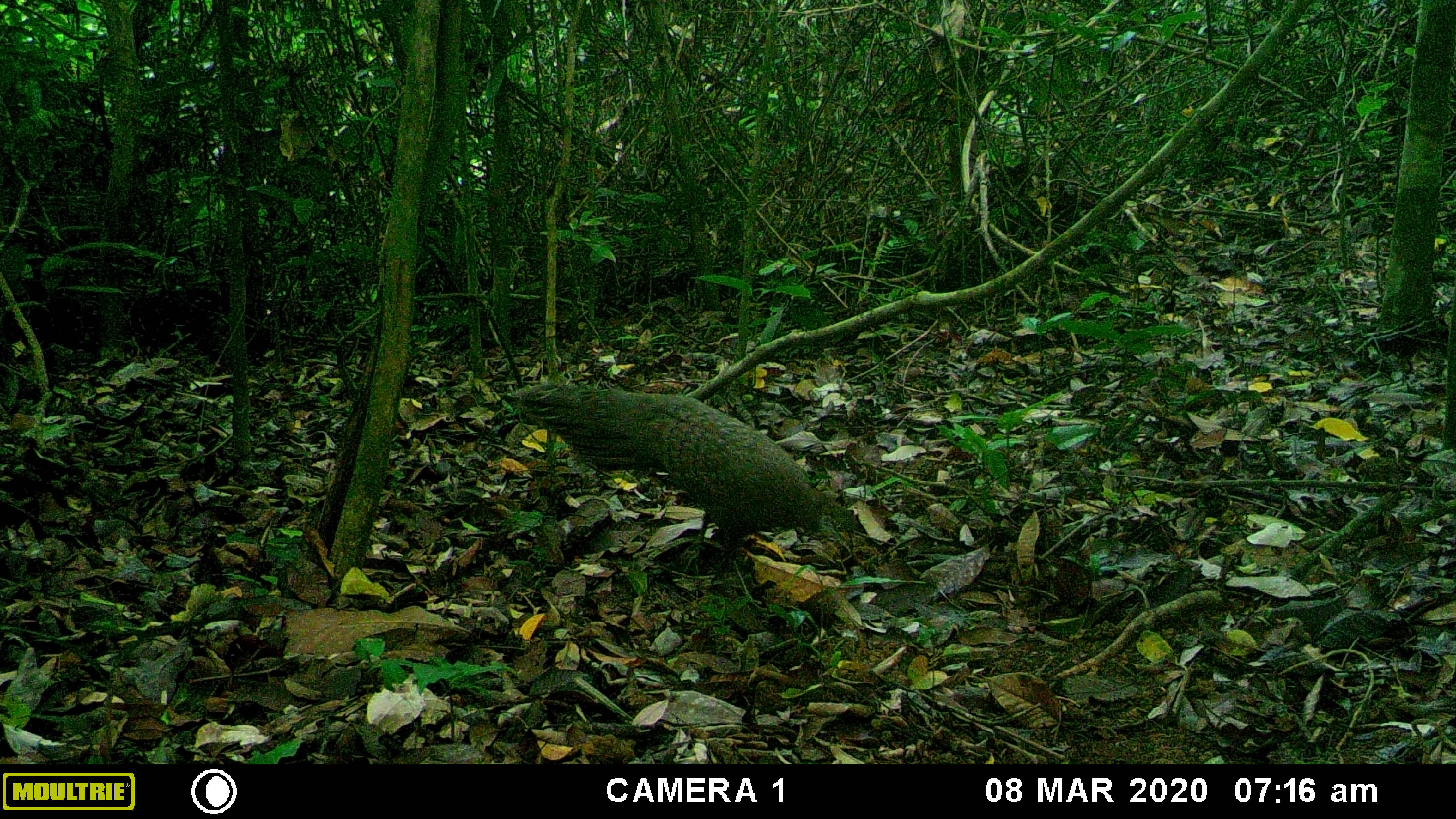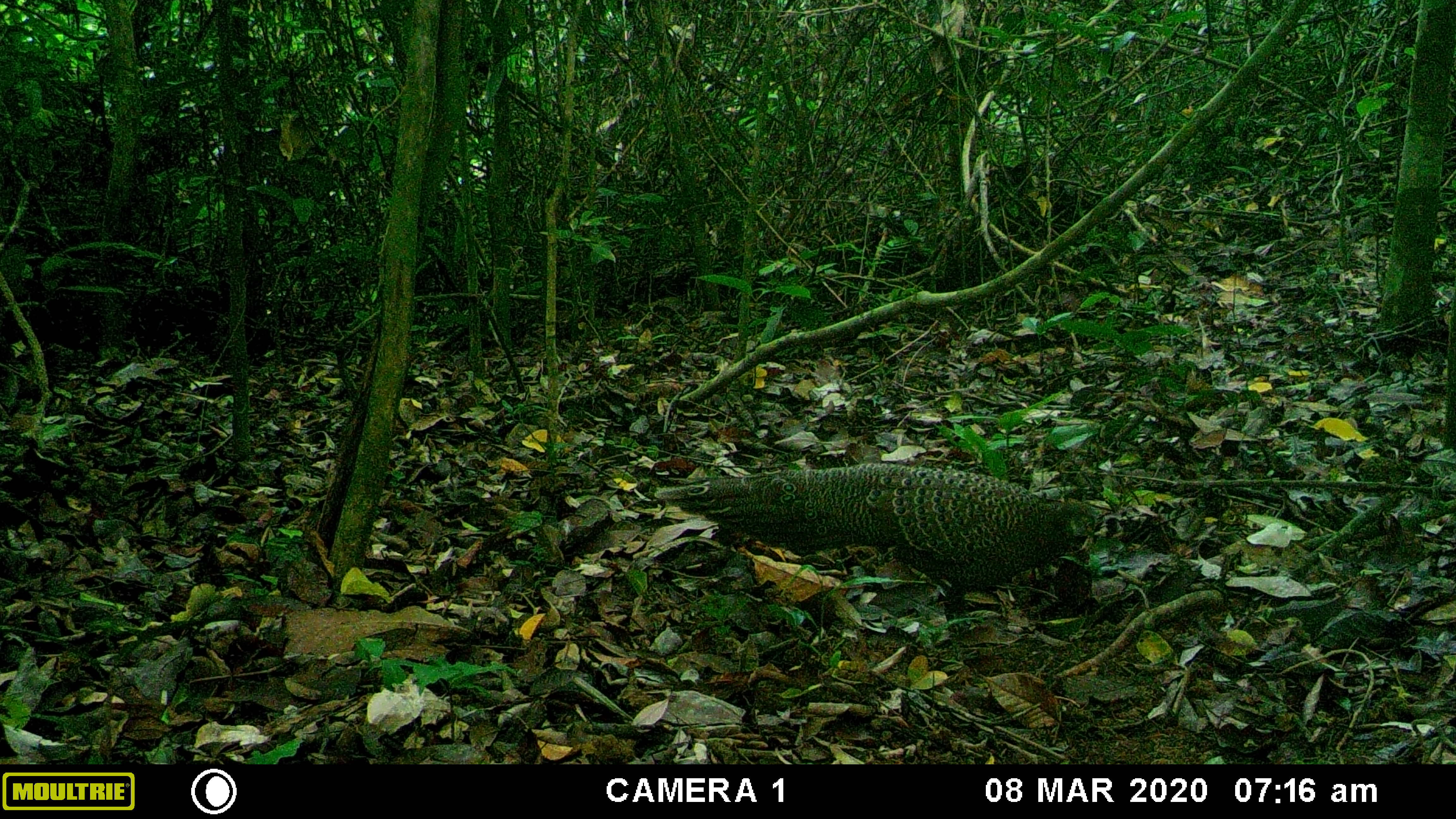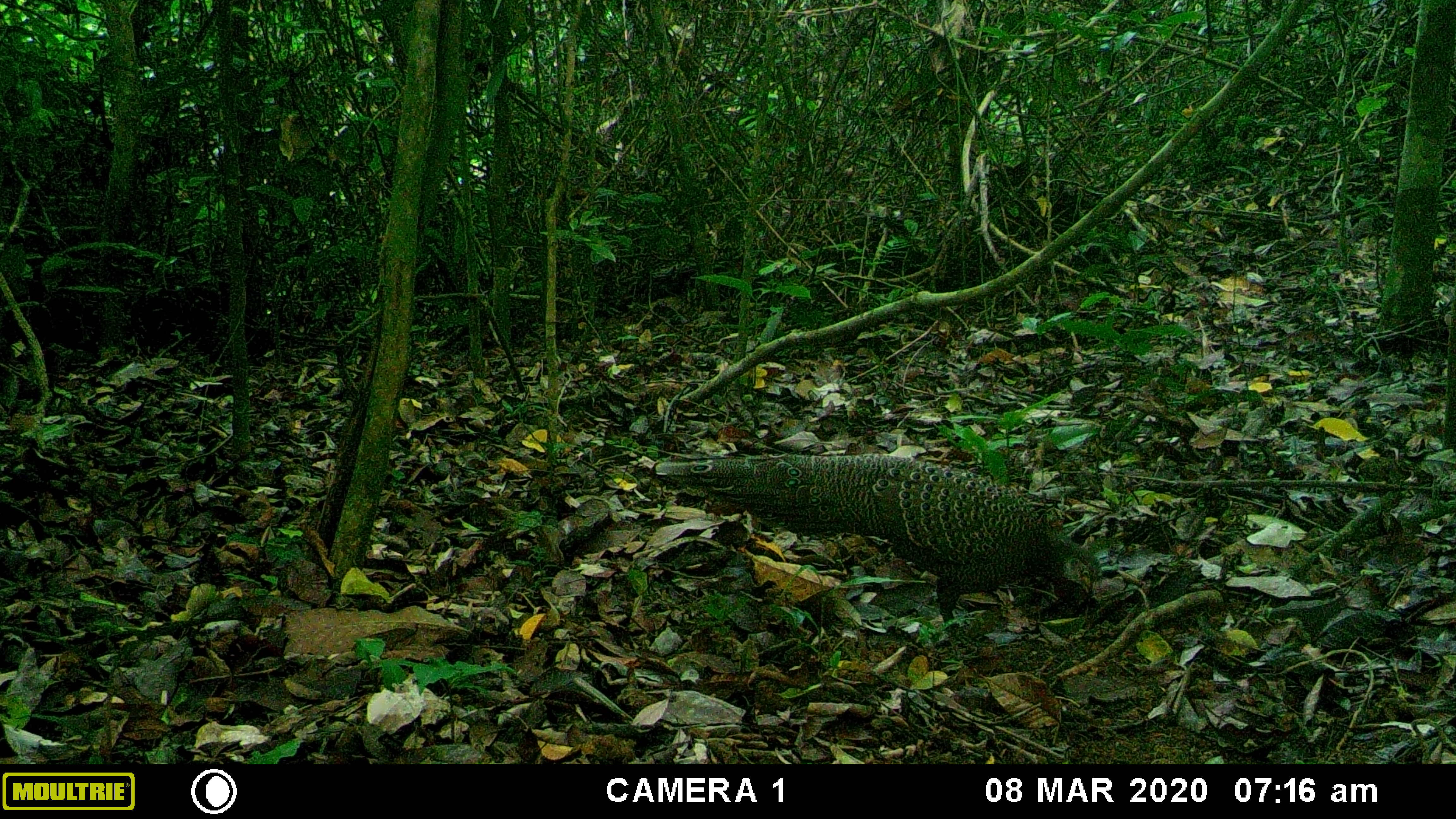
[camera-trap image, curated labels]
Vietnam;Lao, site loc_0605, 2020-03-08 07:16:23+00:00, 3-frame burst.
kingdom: Animalia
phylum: Chordata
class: Aves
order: Galliformes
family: Phasianidae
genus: Polyplectron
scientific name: Polyplectron bicalcaratum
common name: gray peacock-pheasant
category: grey peacock pheasant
Grey peacock pheasant (gray peacock-pheasant) (Polyplectron bicalcaratum). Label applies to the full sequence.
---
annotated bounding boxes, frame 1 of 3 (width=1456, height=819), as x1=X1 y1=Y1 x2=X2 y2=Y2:
grey peacock pheasant: x1=510 y1=384 x2=855 y2=585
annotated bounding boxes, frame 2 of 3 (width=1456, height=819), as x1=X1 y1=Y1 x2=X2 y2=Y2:
grey peacock pheasant: x1=654 y1=462 x2=1102 y2=618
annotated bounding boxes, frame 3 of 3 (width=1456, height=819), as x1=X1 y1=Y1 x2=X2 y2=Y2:
grey peacock pheasant: x1=652 y1=453 x2=1101 y2=634